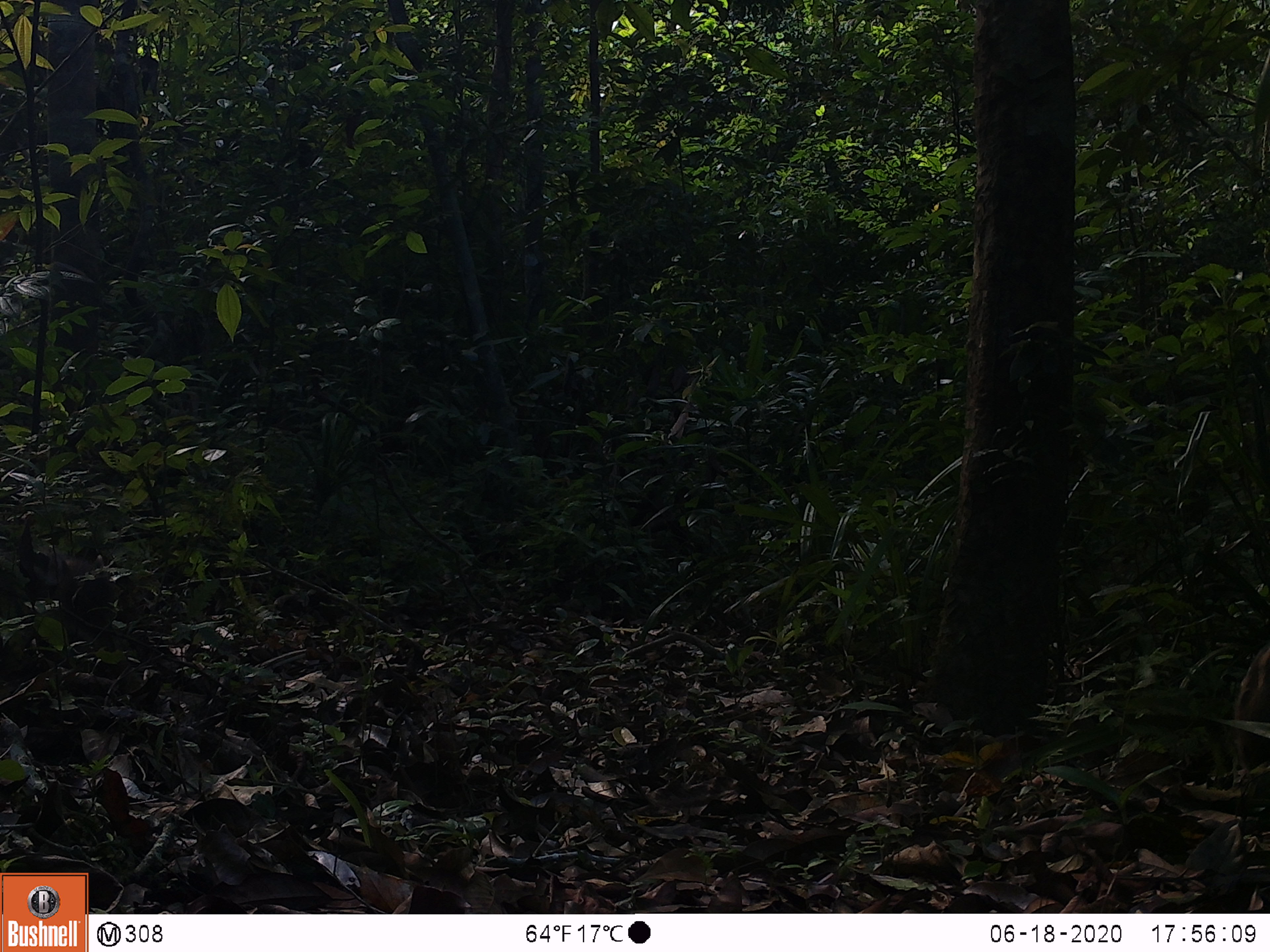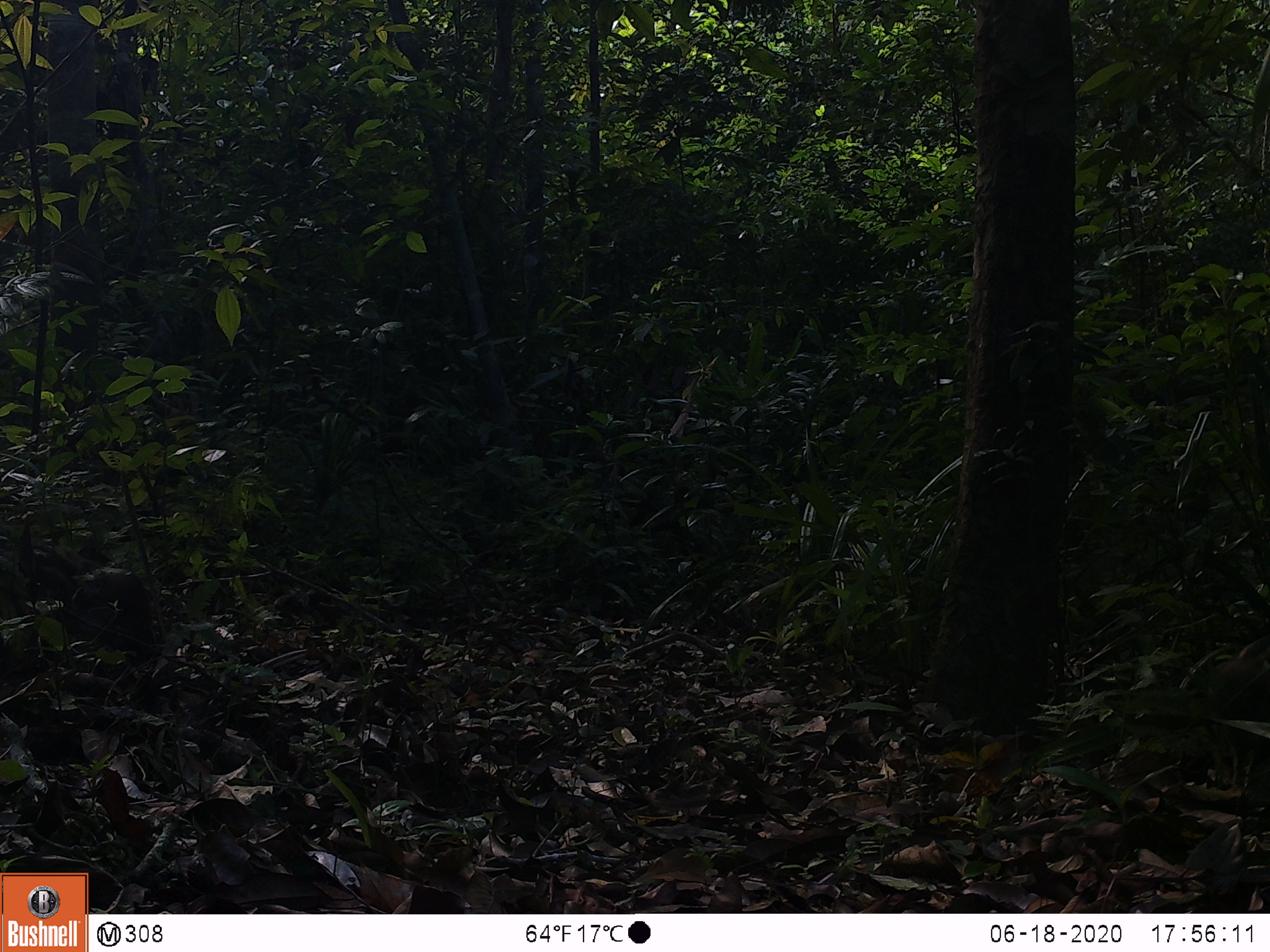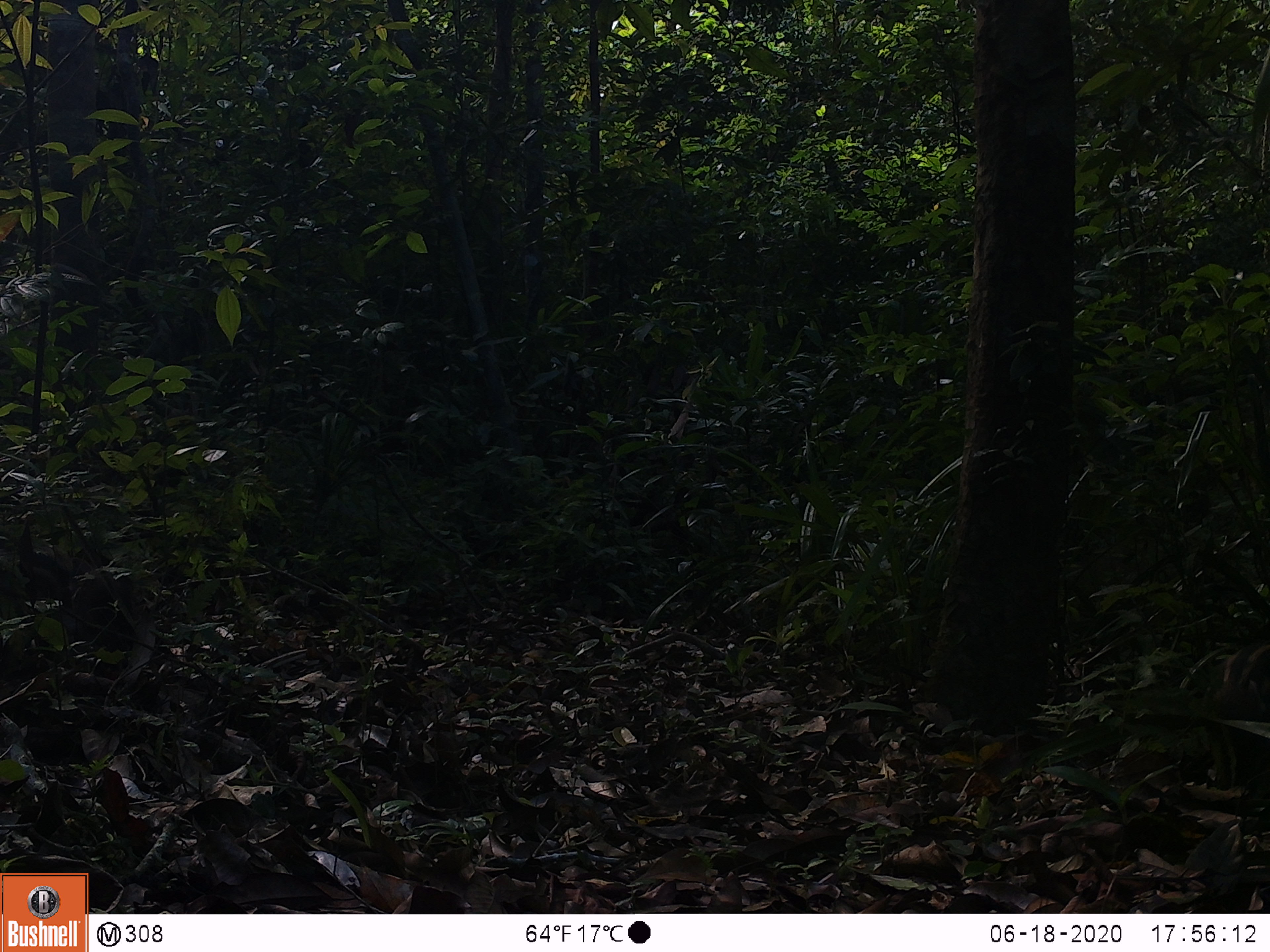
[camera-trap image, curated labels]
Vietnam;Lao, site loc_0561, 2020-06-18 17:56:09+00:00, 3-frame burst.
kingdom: Animalia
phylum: Chordata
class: Mammalia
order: Artiodactyla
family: Suidae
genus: Sus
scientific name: Sus scrofa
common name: eurasian wild pig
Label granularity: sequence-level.